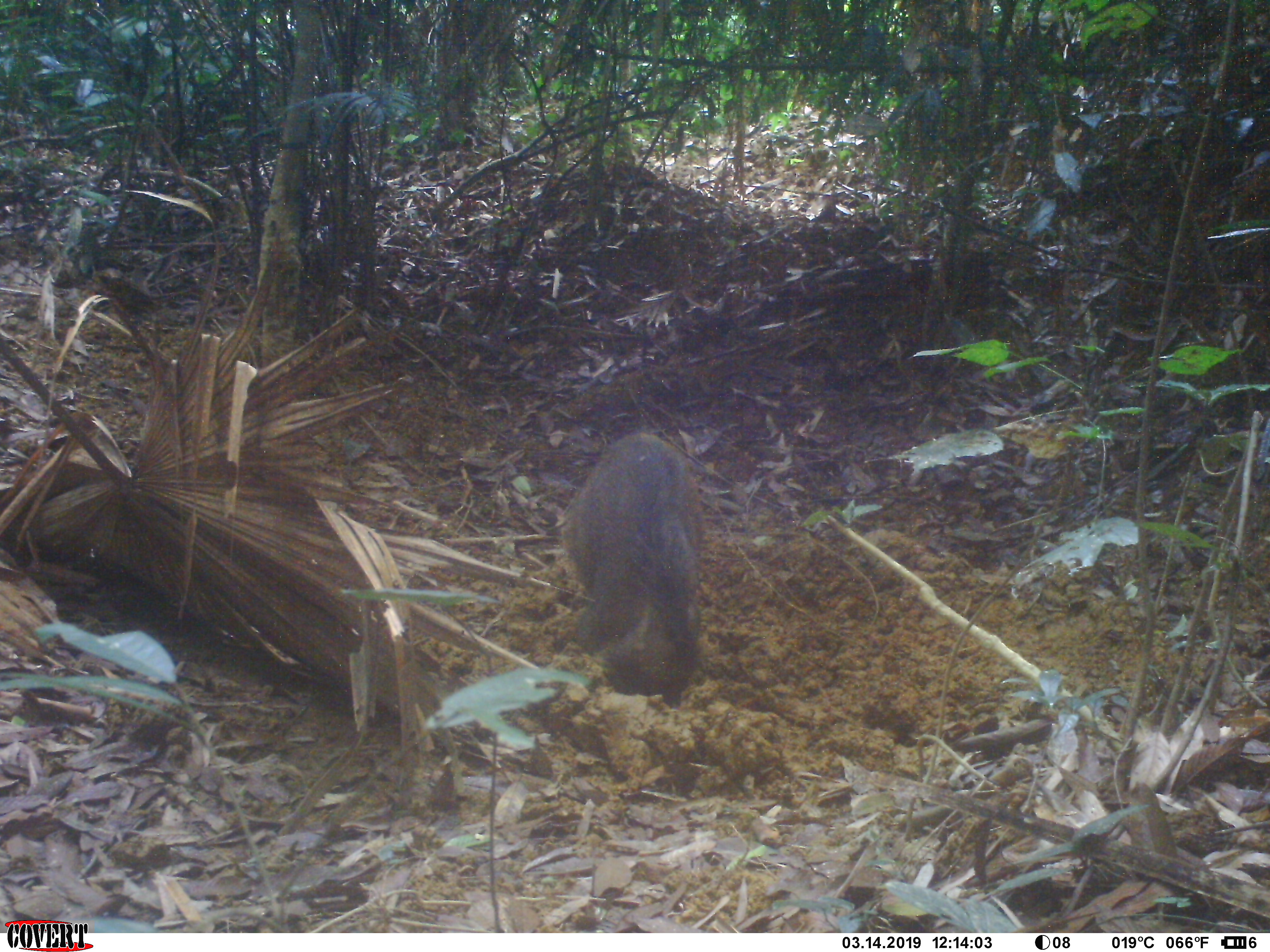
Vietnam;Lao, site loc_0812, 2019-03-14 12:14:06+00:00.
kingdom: Animalia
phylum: Chordata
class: Mammalia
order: Artiodactyla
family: Suidae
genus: Sus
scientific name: Sus scrofa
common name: eurasian wild pig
Eurasian wild pig (Sus scrofa). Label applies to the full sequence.